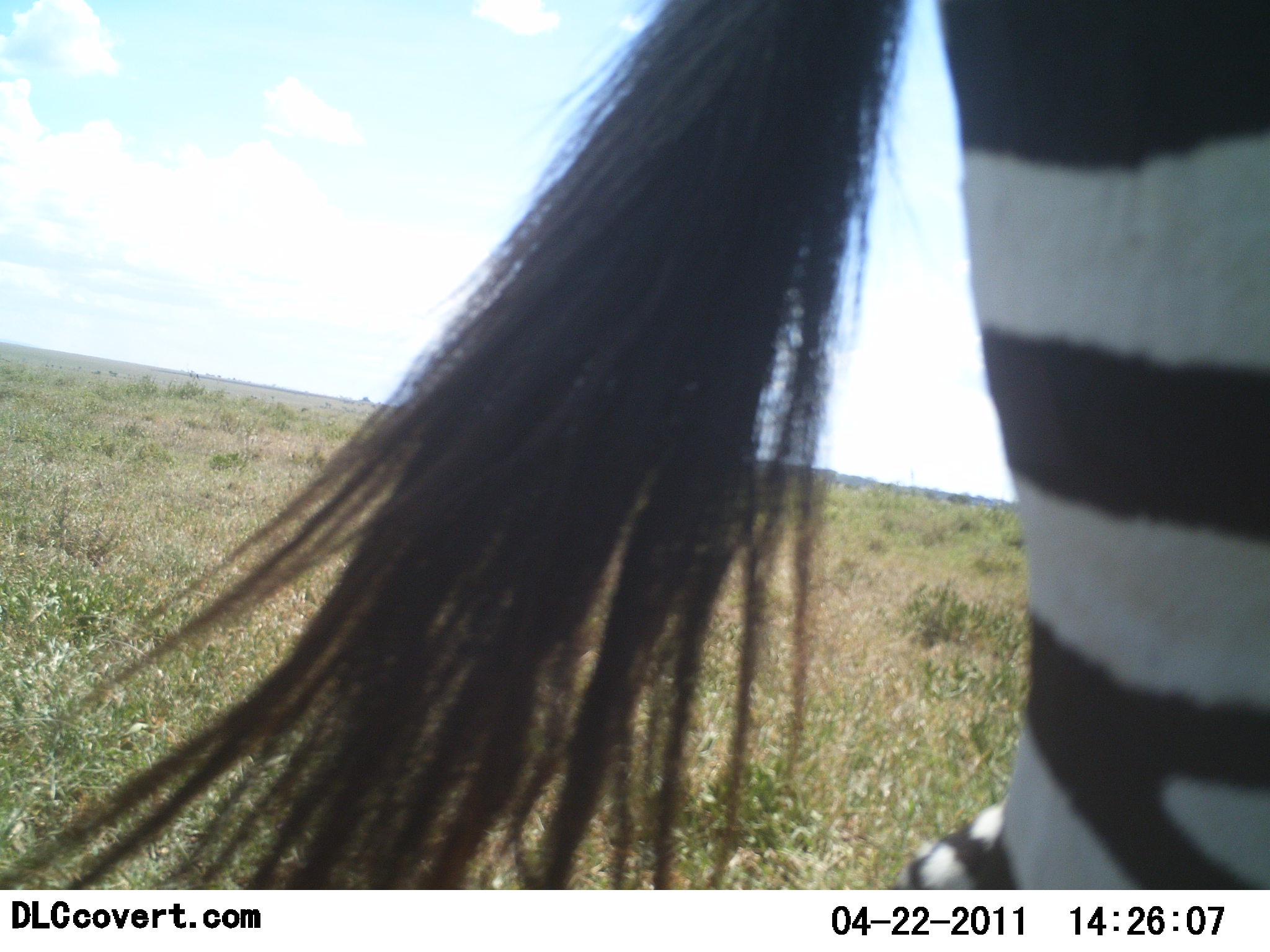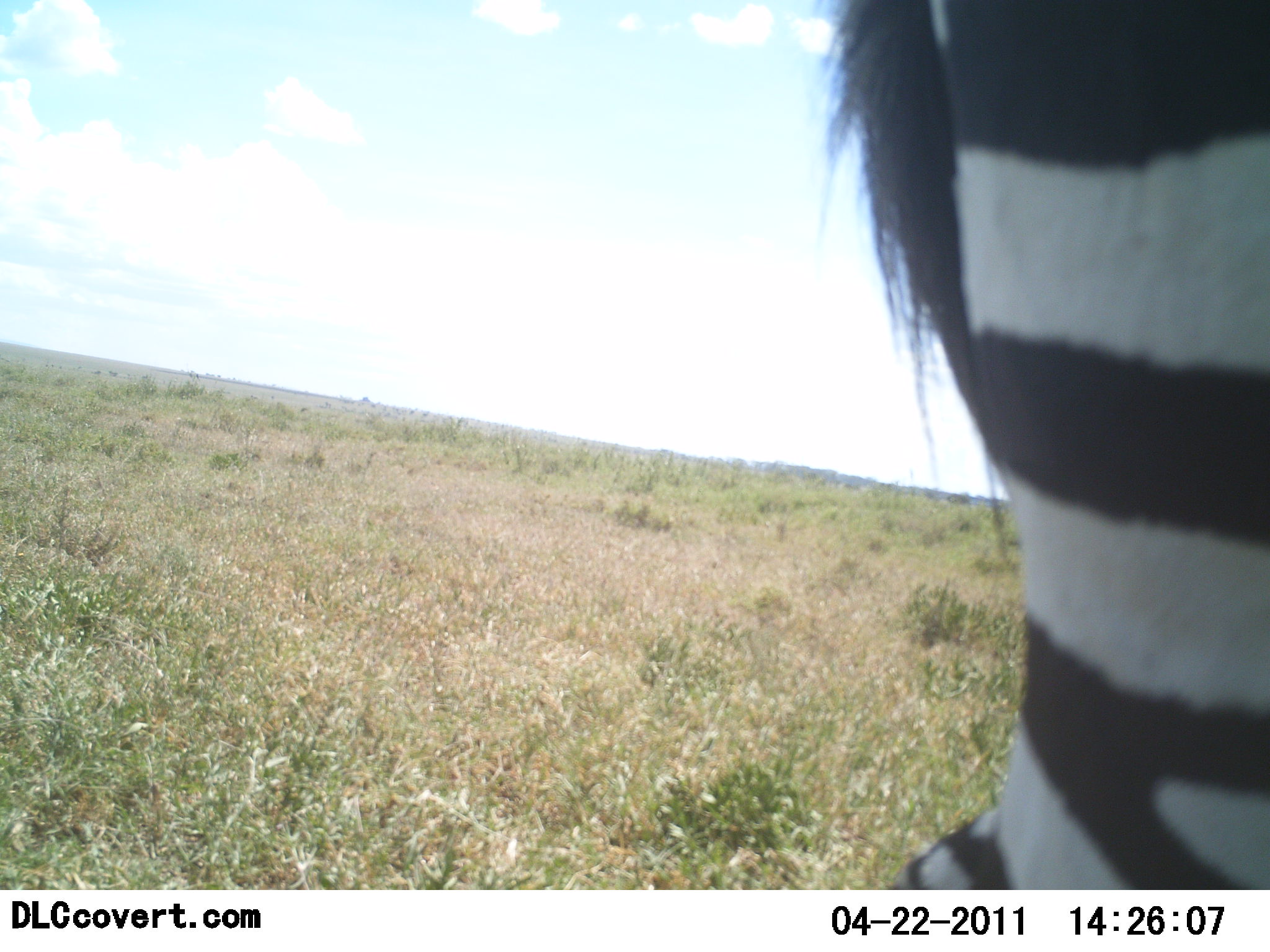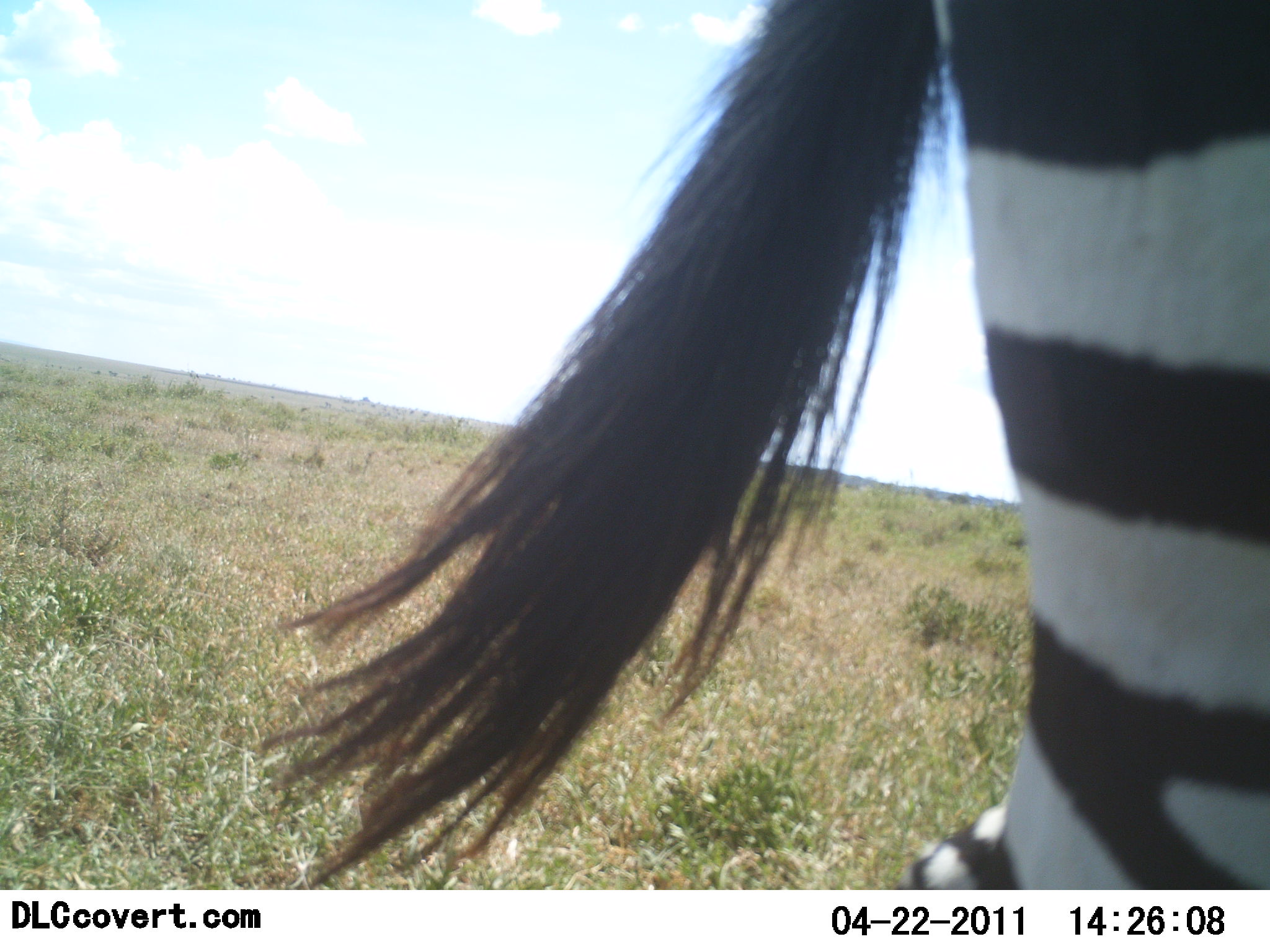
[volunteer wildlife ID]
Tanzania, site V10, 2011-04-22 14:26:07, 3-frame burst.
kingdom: Animalia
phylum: Chordata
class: Mammalia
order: Perissodactyla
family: Equidae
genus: Equus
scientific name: Equus quagga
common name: plains zebra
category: zebra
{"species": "zebra (plains zebra) (Equus quagga)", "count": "1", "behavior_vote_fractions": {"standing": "92%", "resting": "0%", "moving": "8%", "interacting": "0%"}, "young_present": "0%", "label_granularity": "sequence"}